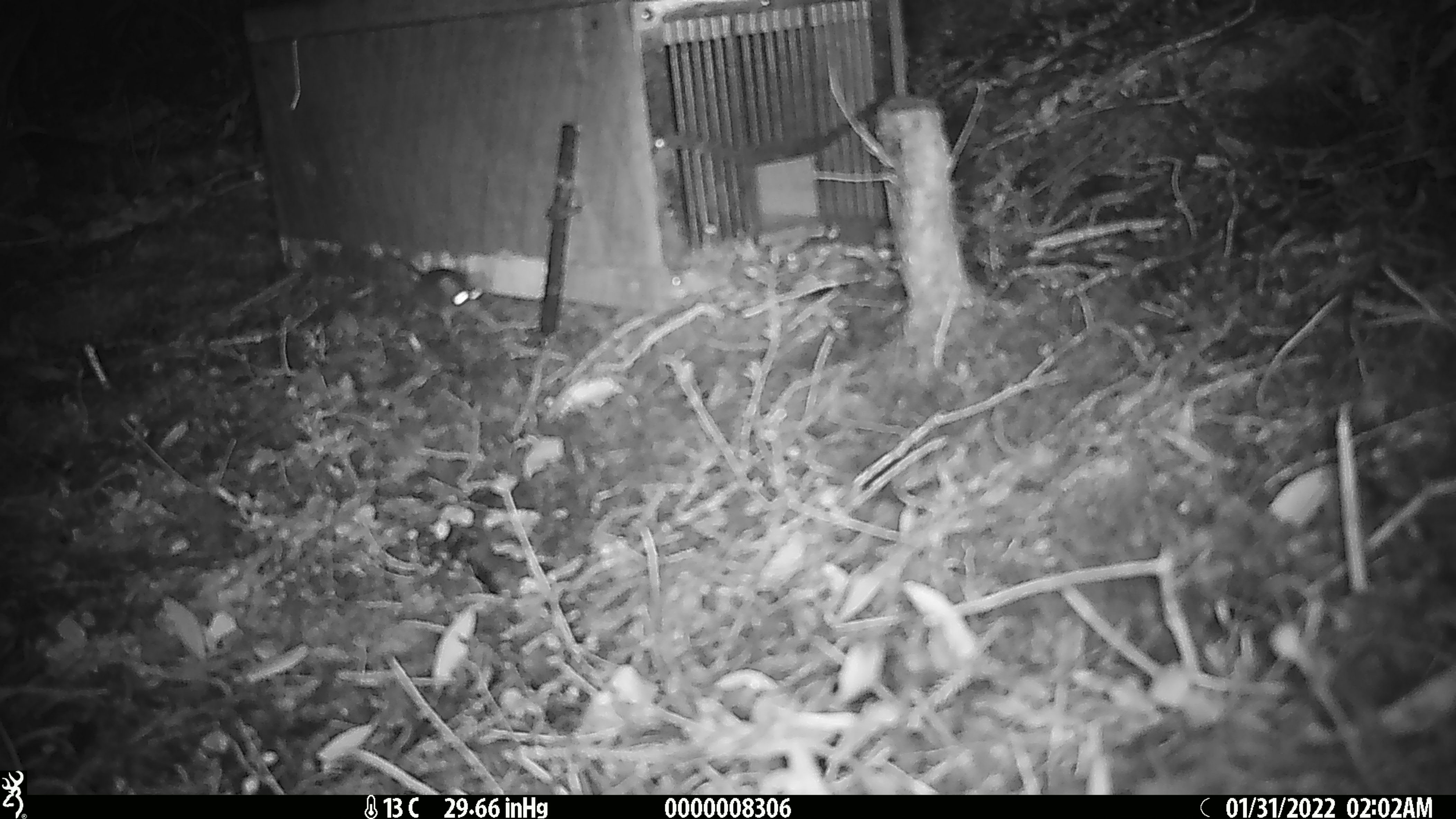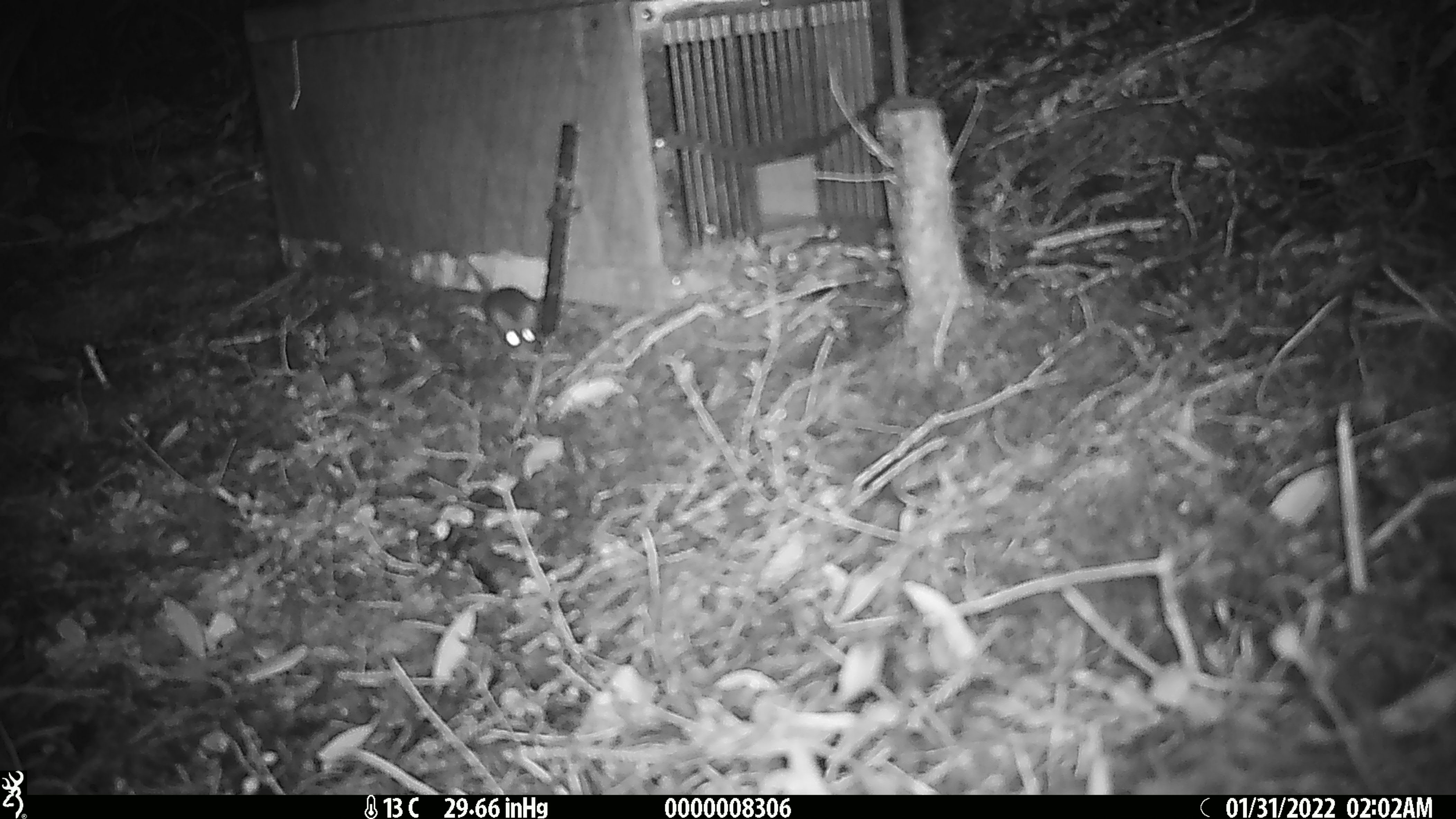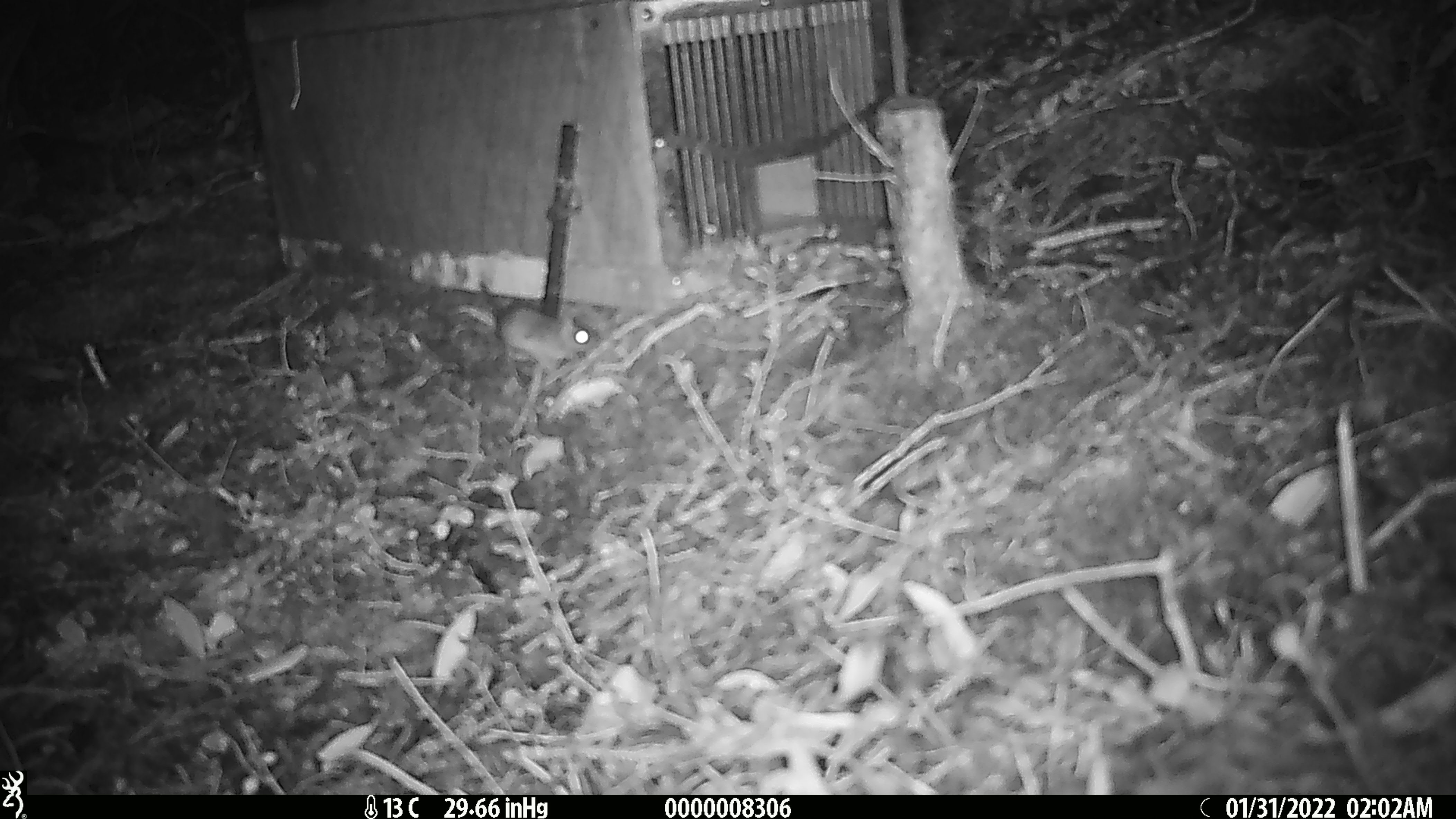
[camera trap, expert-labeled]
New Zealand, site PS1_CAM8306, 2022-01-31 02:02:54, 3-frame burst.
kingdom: Animalia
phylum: Chordata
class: Mammalia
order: Rodentia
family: Muridae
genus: Mus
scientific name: Mus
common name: mouse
Mouse (Mus).